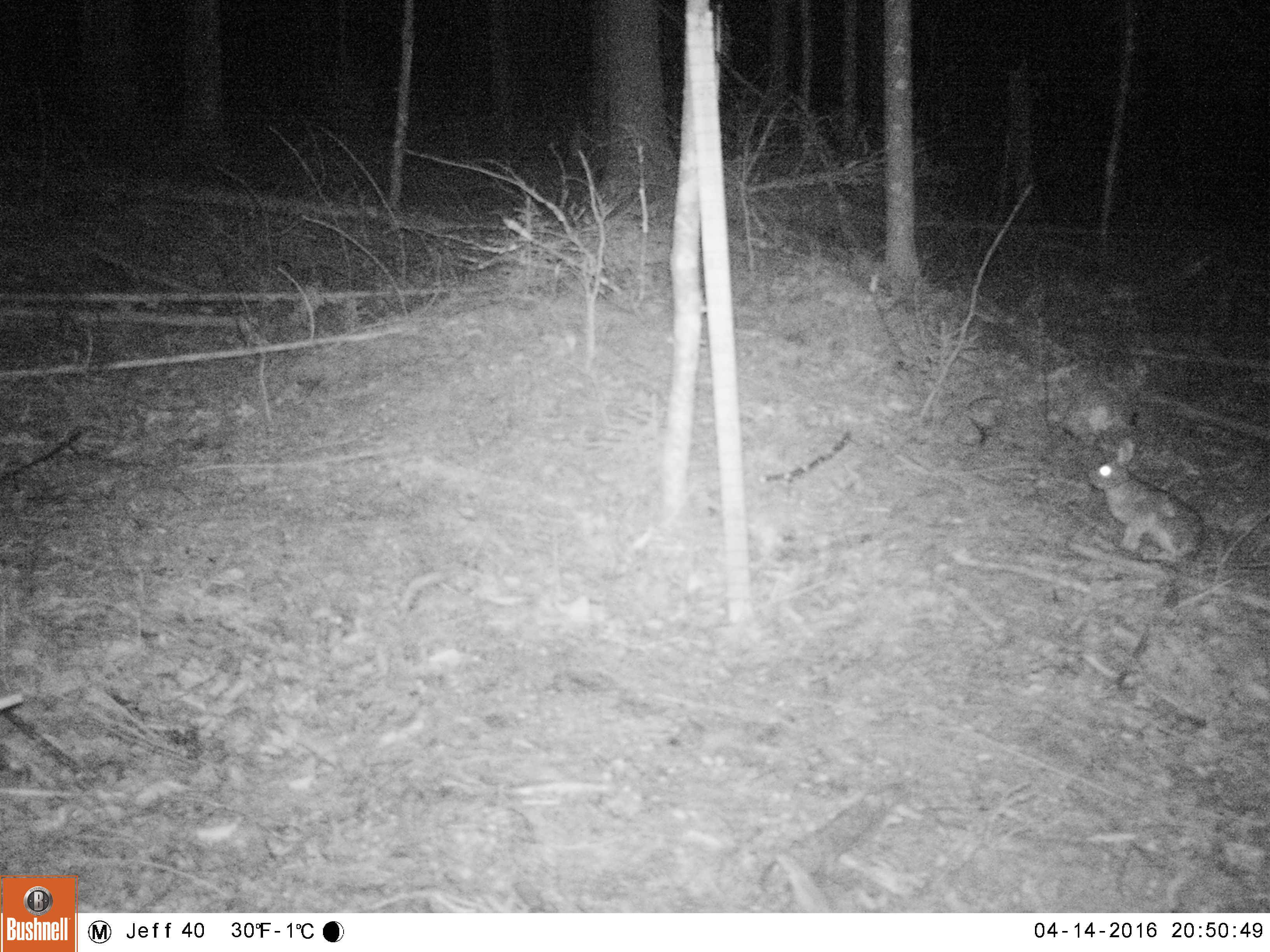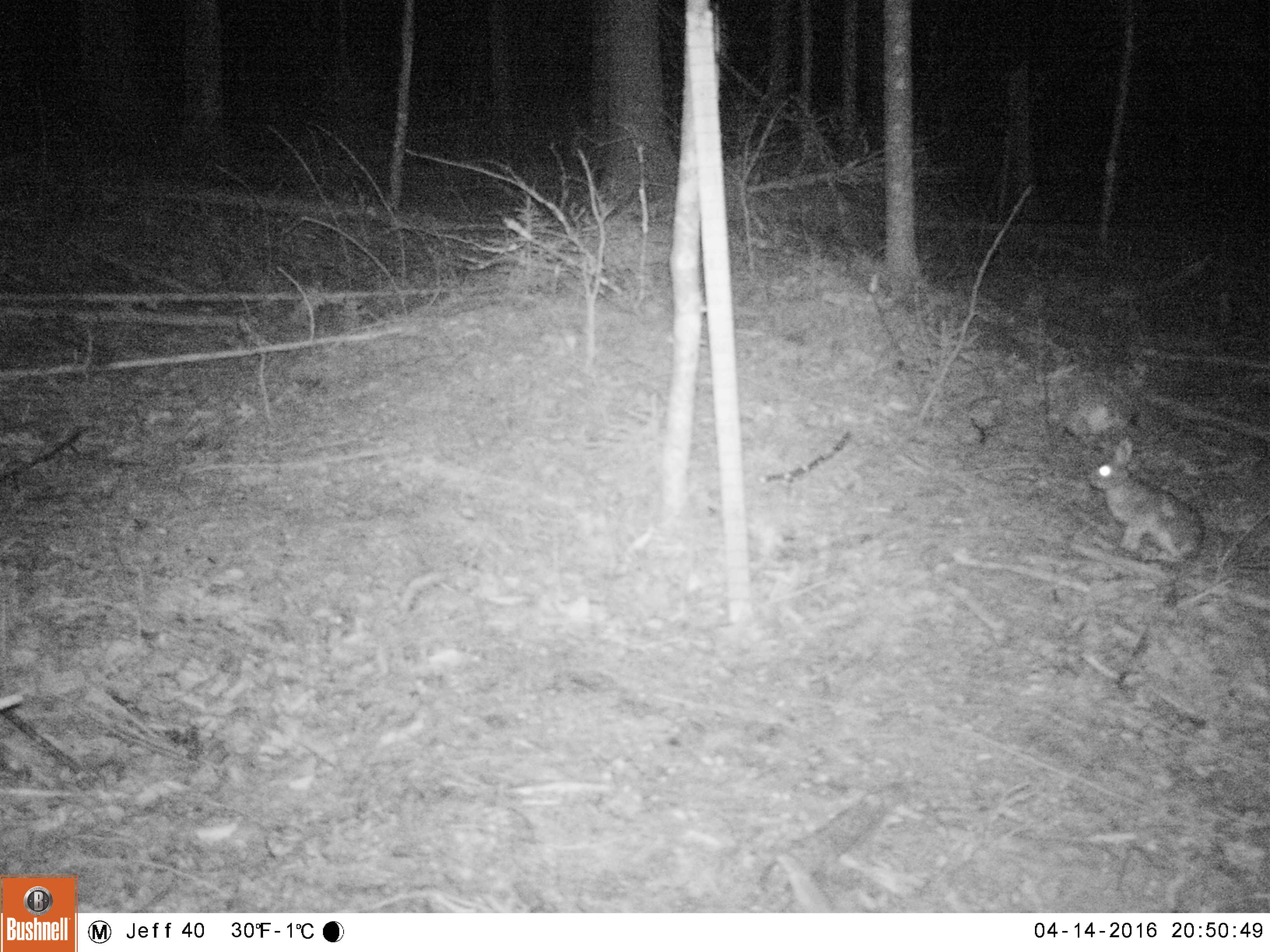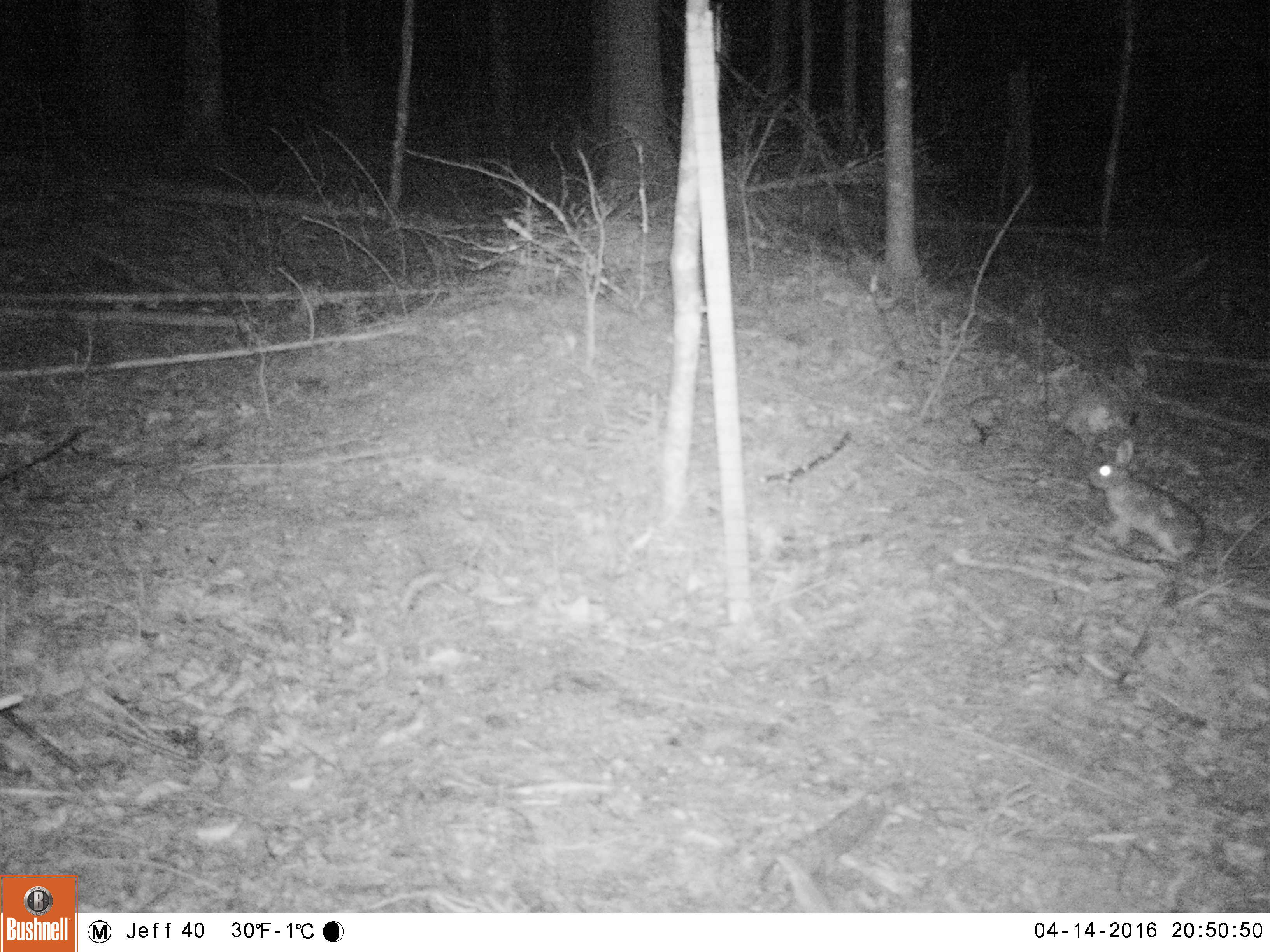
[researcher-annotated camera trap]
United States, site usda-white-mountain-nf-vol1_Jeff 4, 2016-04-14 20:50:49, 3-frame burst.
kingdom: Animalia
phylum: Chordata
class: Mammalia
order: Lagomorpha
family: Leporidae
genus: Lepus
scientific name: Lepus americanus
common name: snowshoe hare